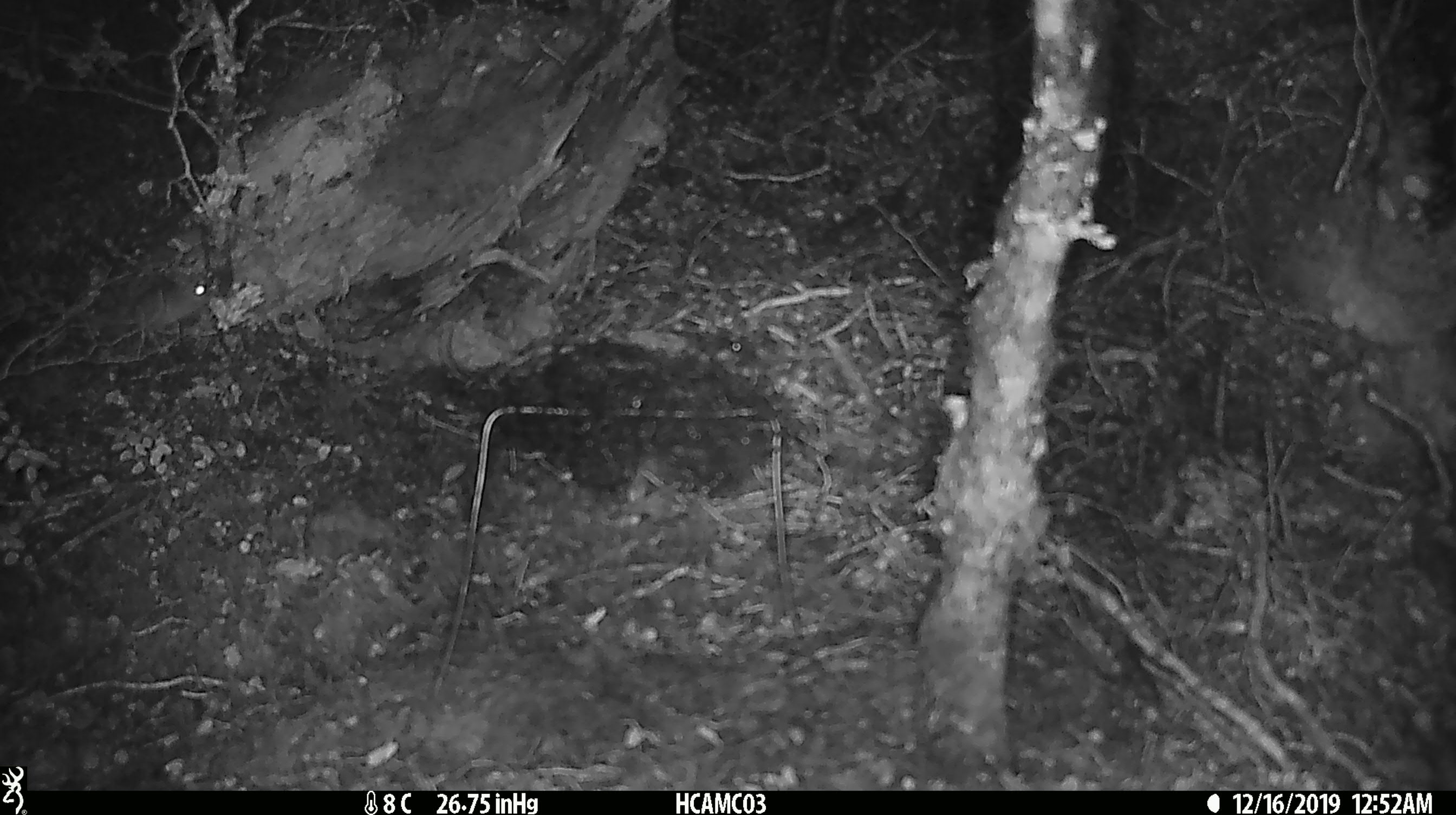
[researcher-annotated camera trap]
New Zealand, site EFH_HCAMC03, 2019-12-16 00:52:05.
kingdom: Animalia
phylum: Chordata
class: Mammalia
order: Rodentia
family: Muridae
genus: Mus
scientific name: Mus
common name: mouse